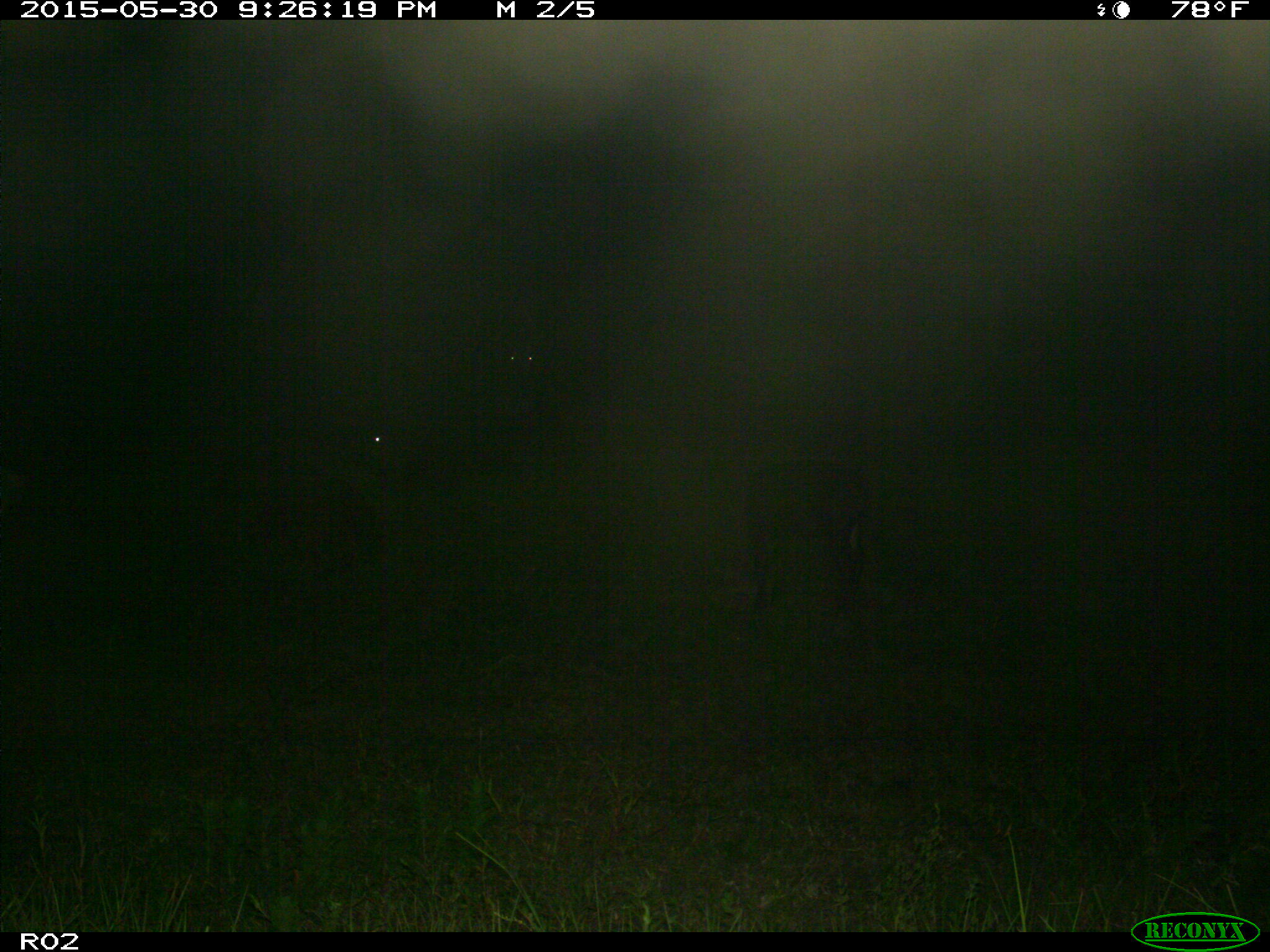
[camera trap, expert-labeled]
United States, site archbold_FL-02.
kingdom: Animalia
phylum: Chordata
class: Mammalia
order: Artiodactyla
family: Bovidae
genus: Bos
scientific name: Bos taurus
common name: domestic cow